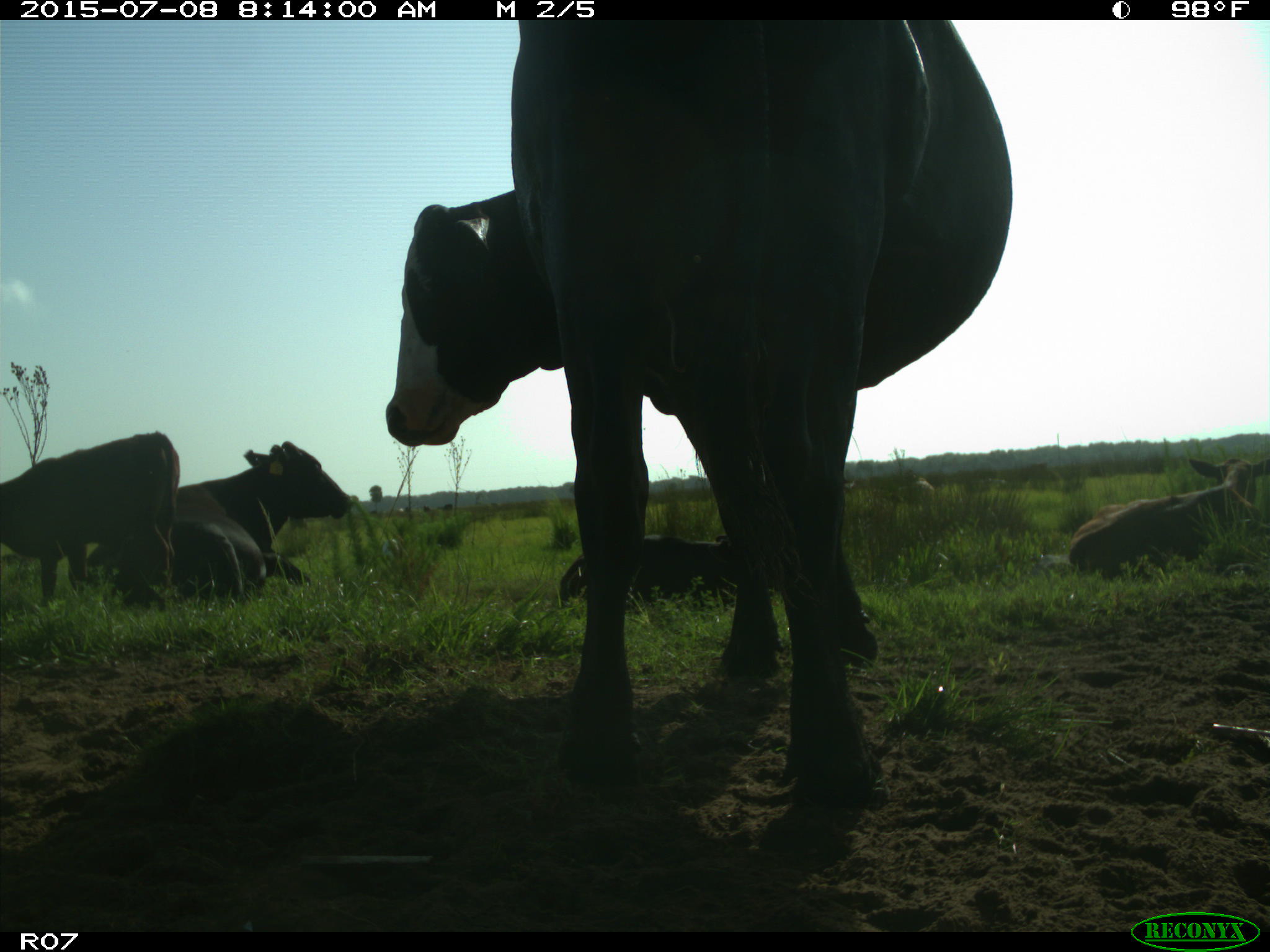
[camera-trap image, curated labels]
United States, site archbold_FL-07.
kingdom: Animalia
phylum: Chordata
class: Mammalia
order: Artiodactyla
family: Bovidae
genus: Bos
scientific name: Bos taurus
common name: domestic cow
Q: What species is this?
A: Bos taurus (domestic cow).